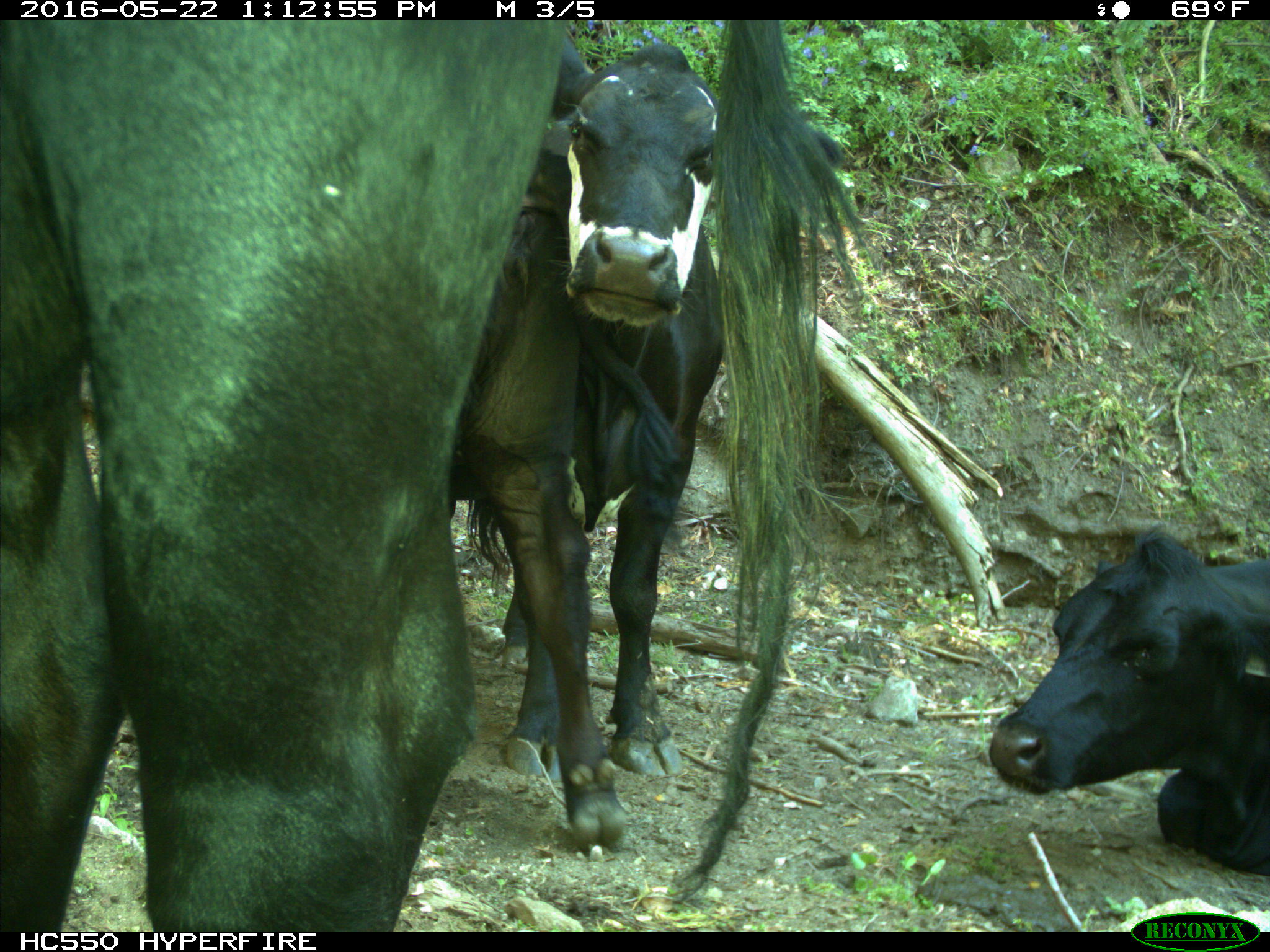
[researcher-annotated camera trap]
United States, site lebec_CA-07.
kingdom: Animalia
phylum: Chordata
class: Mammalia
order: Artiodactyla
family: Bovidae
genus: Bos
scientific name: Bos taurus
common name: domestic cow